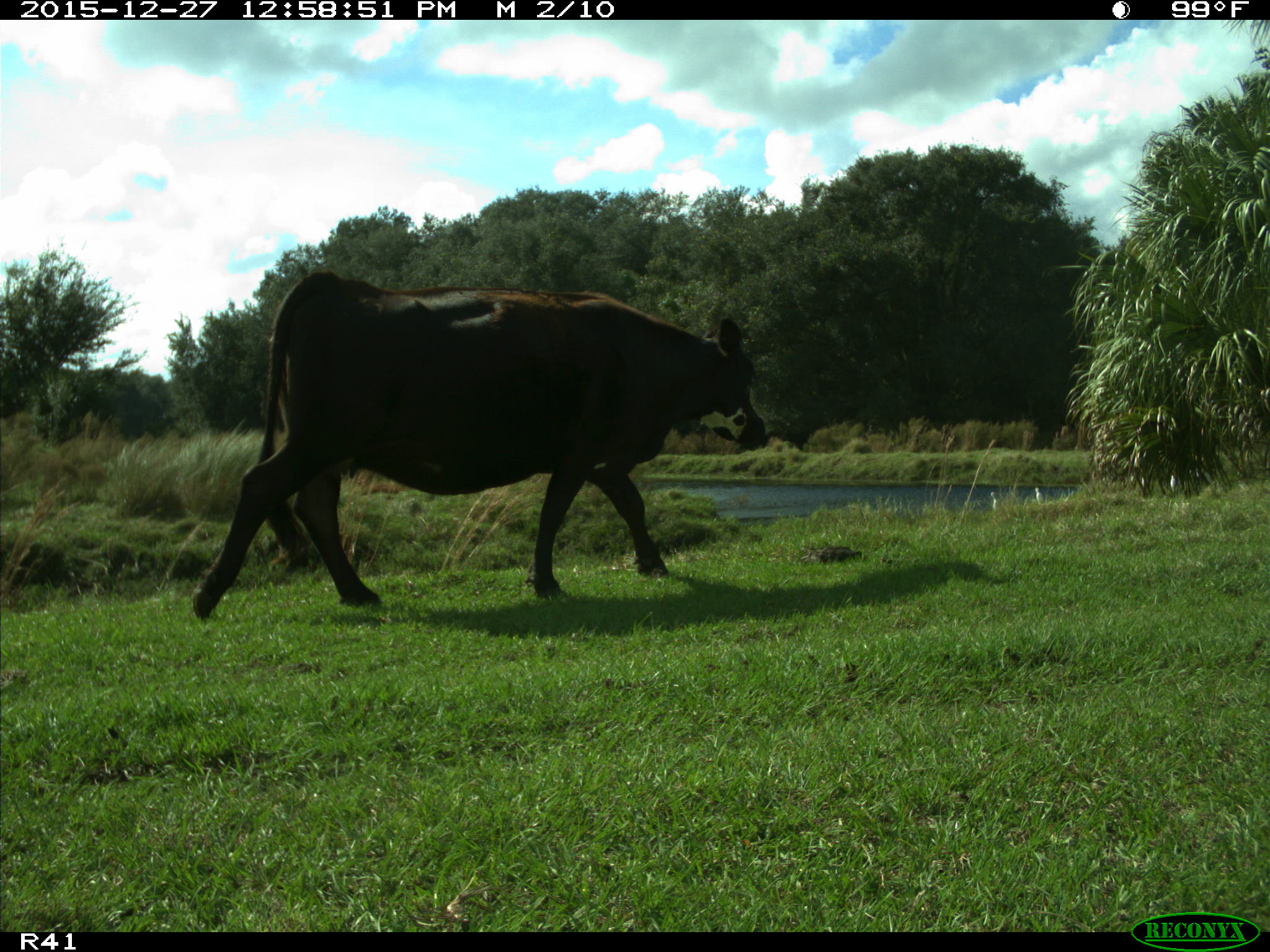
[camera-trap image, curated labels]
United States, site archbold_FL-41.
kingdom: Animalia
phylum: Chordata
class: Mammalia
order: Artiodactyla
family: Bovidae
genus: Bos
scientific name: Bos taurus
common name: domestic cow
Bos taurus (domestic cow).